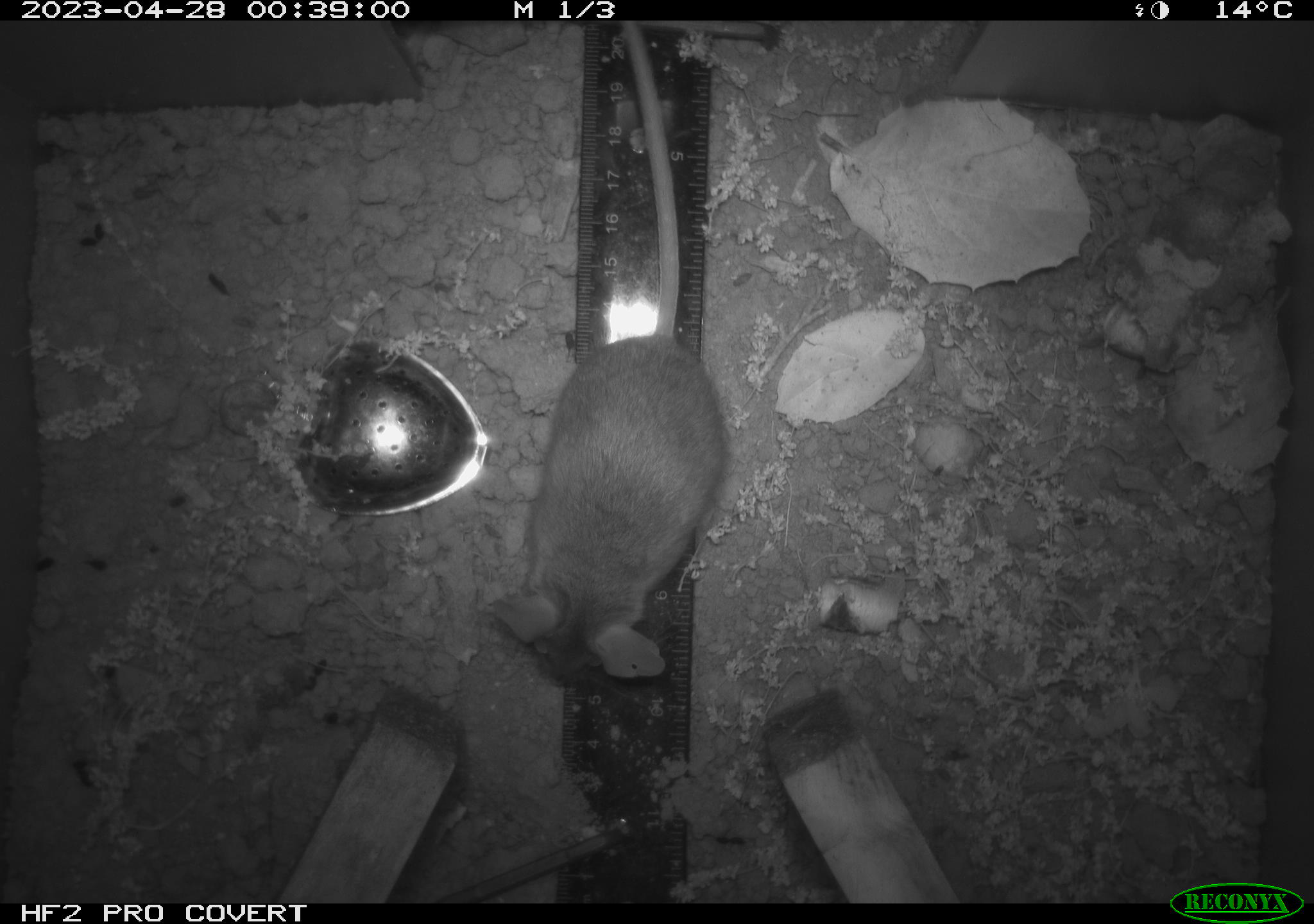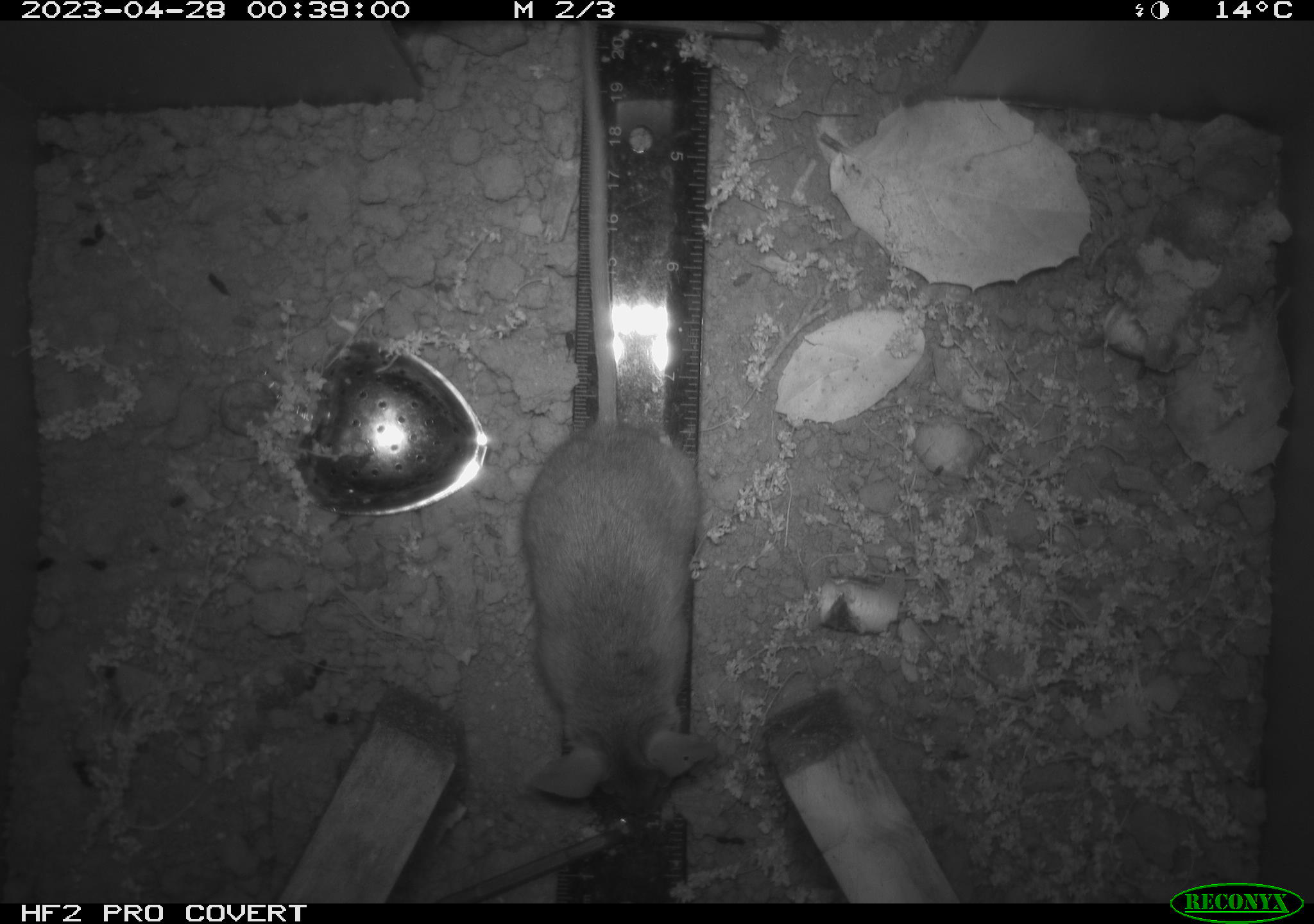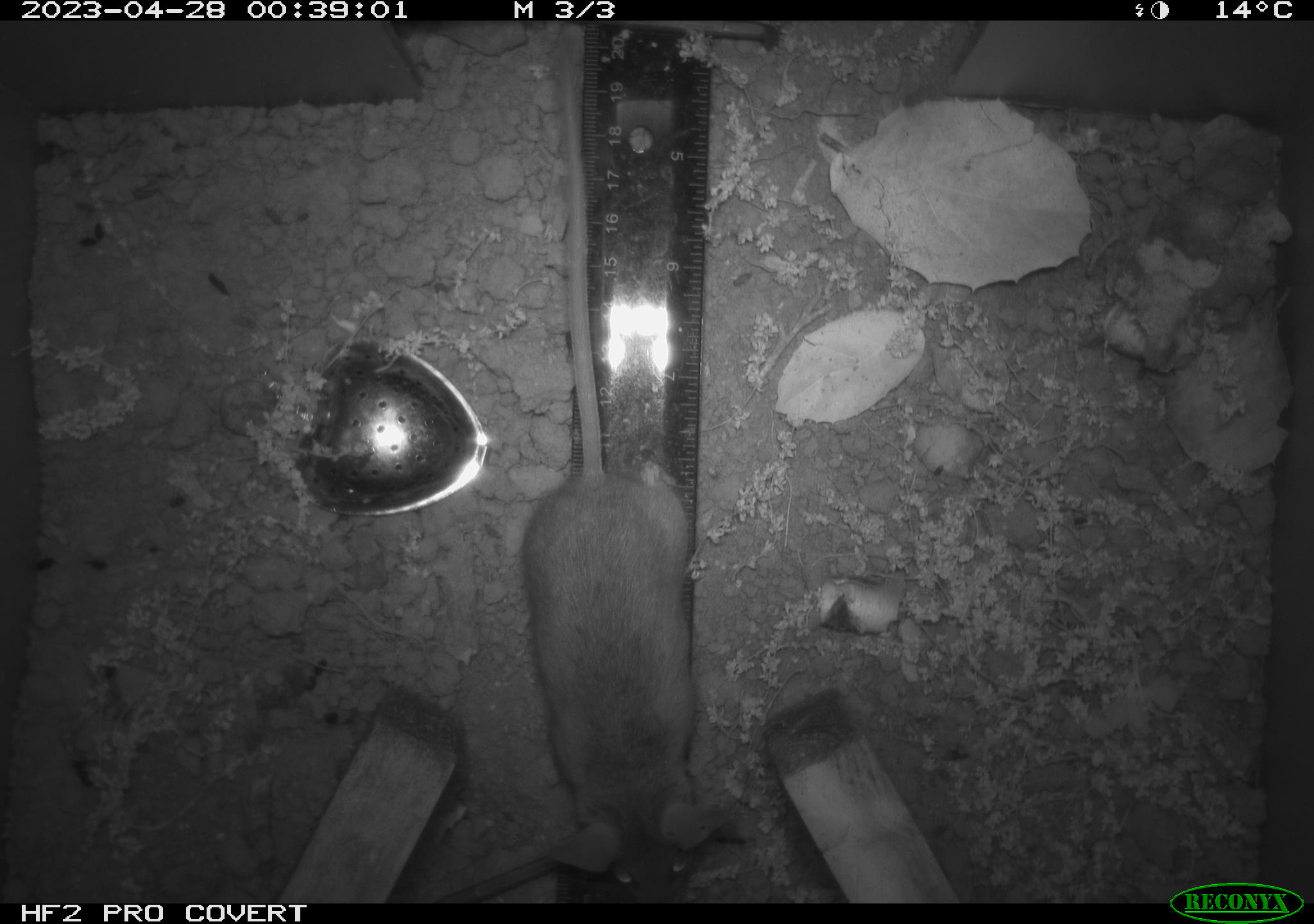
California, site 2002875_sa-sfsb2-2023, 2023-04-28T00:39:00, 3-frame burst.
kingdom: Animalia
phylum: Chordata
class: Mammalia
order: Rodentia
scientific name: Rodentia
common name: mouse species